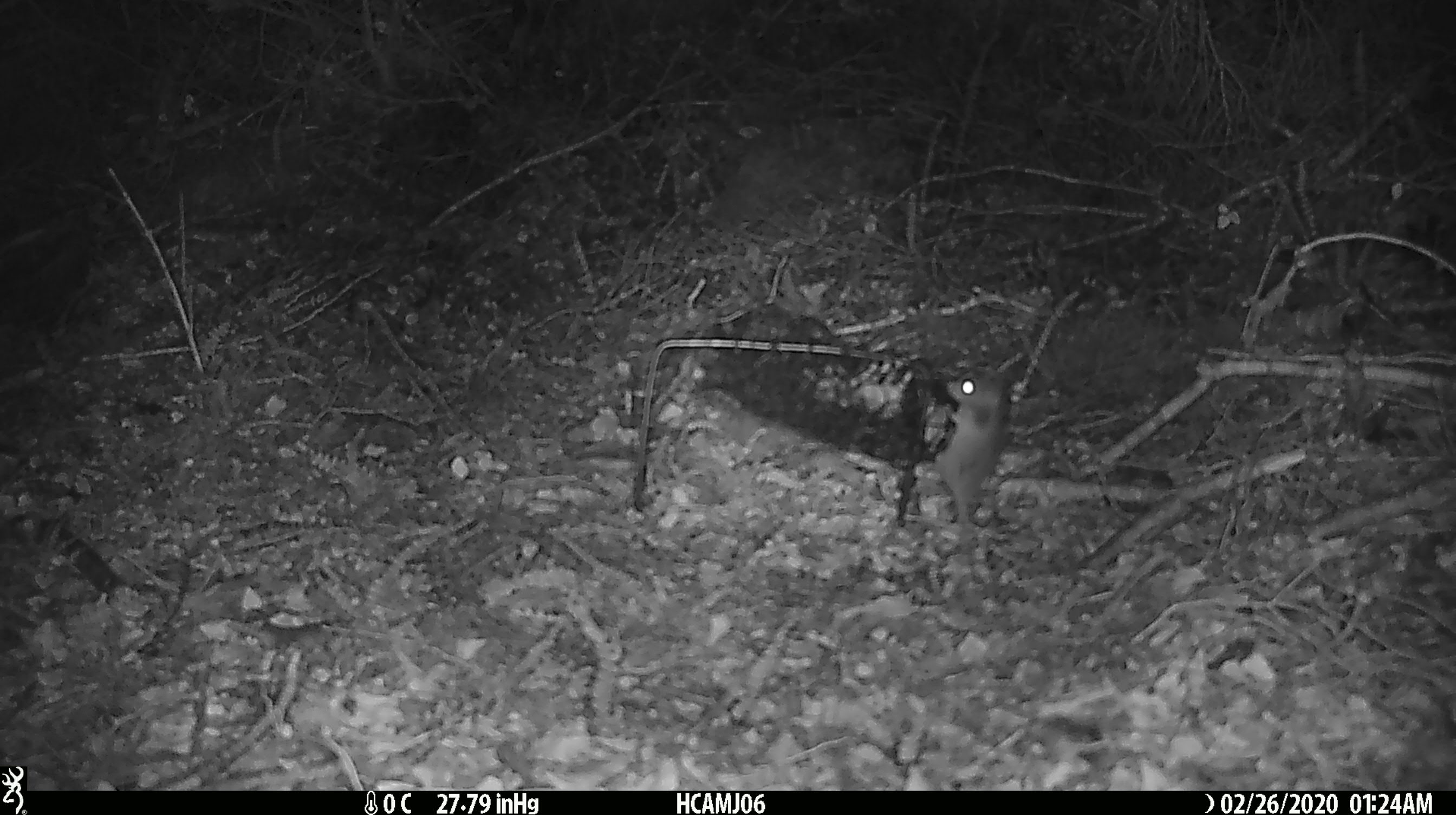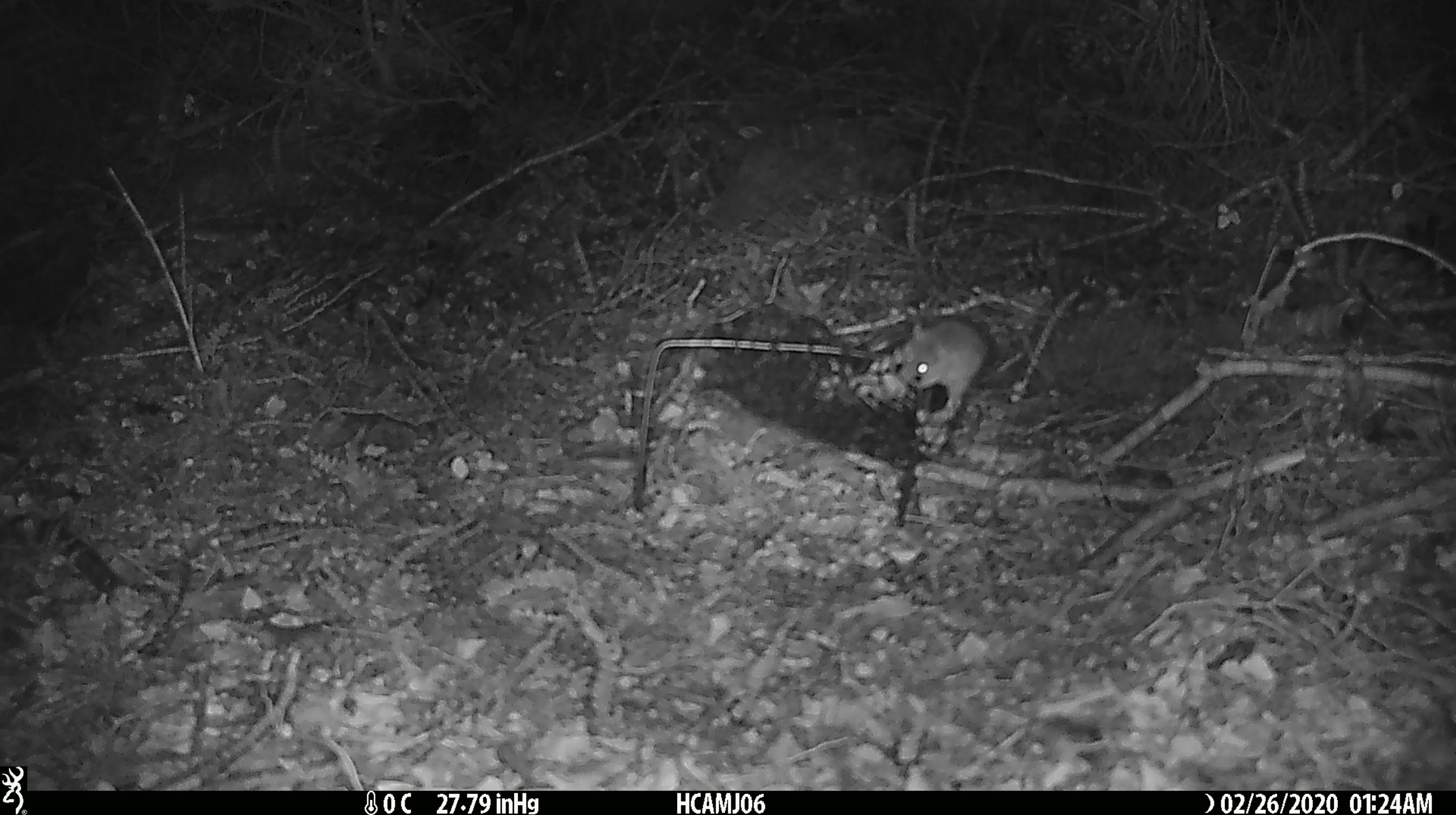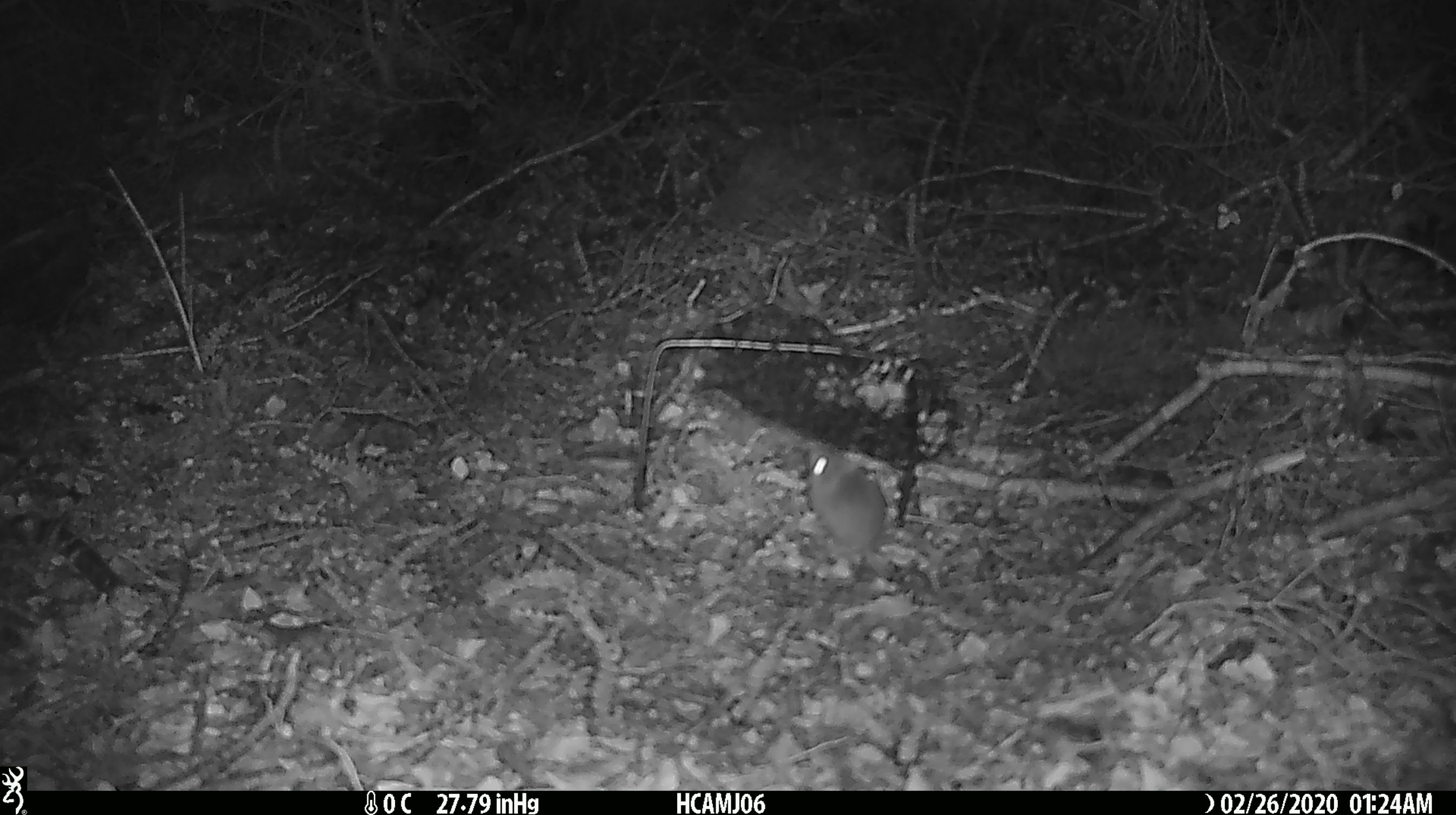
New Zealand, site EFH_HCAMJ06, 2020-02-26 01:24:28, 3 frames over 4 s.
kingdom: Animalia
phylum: Chordata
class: Mammalia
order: Rodentia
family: Muridae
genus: Mus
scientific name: Mus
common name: mouse